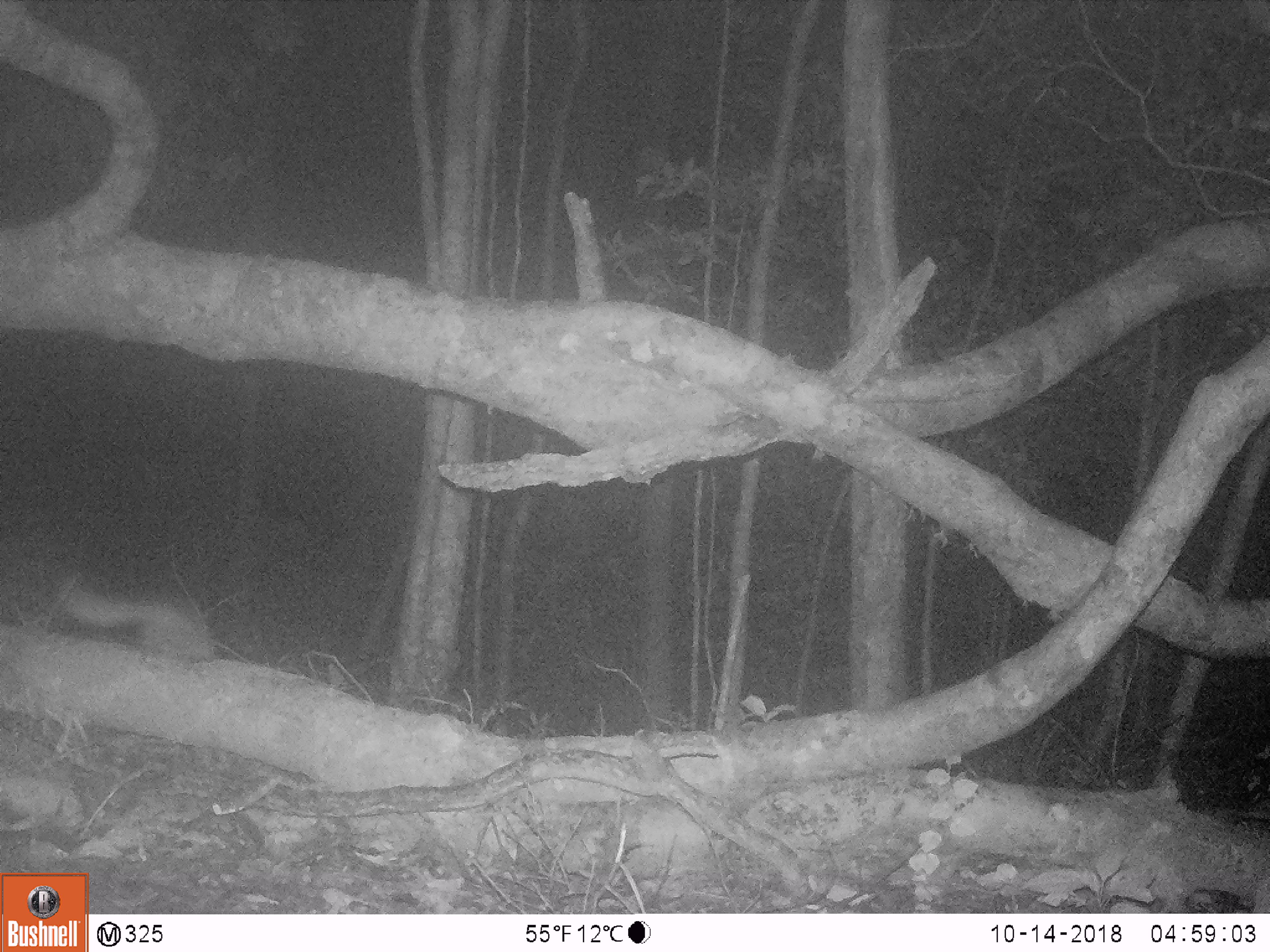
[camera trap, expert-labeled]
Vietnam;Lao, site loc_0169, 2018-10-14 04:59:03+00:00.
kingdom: Animalia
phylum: Chordata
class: Mammalia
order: Carnivora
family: Mustelidae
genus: Melogale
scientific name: Melogale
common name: ferret badger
Ferret badger (Melogale). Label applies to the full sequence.